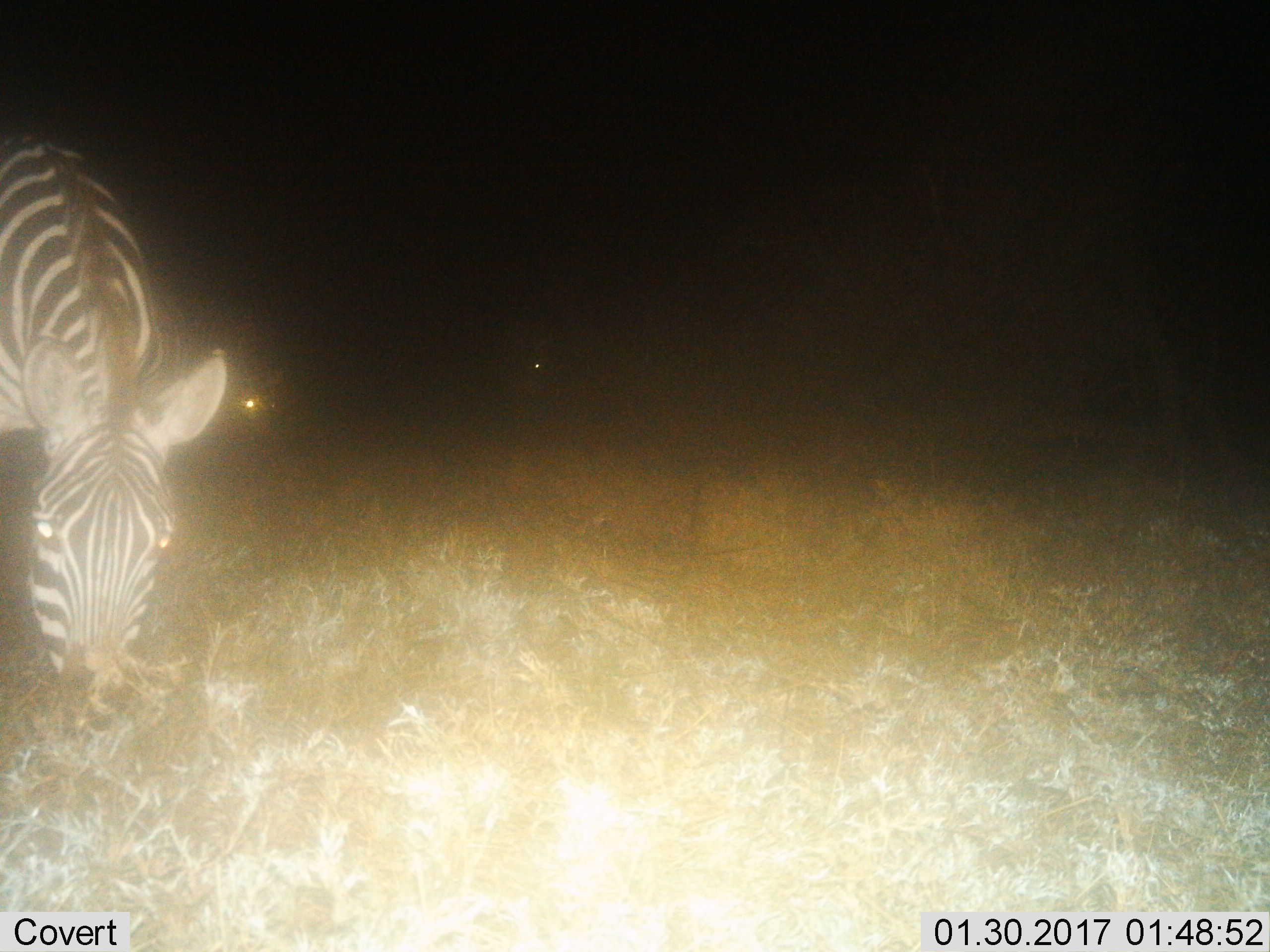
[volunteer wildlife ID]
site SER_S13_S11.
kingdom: Animalia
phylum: Chordata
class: Mammalia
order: Perissodactyla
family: Equidae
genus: Equus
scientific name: Equus quagga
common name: plains zebra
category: zebraplains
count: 2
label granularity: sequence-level